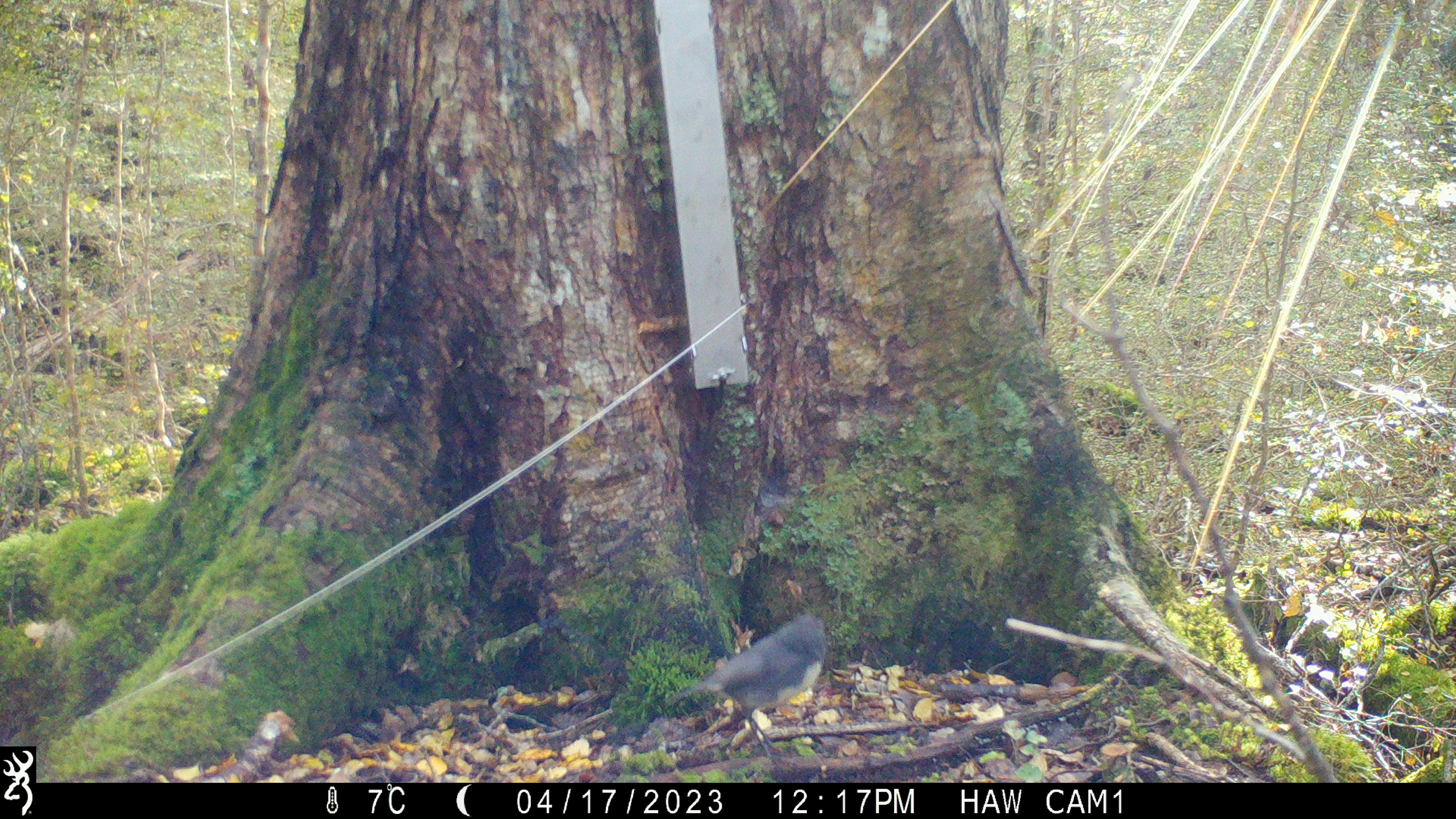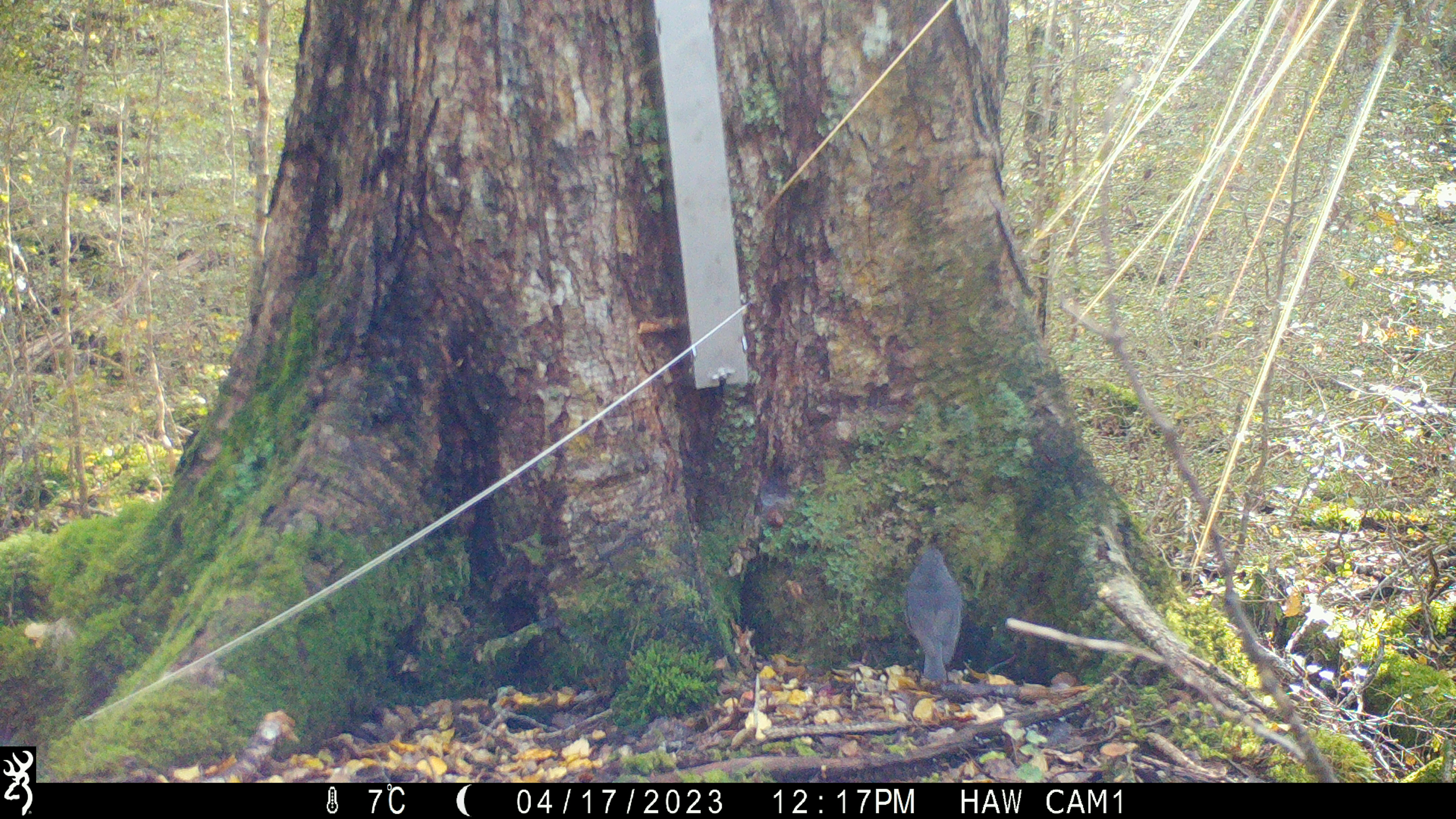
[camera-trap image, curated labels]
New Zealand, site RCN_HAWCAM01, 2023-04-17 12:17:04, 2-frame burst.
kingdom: Animalia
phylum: Chordata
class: Aves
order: Passeriformes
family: Petroicidae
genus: Petroica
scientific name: Petroica australis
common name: new zealand robin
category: robin